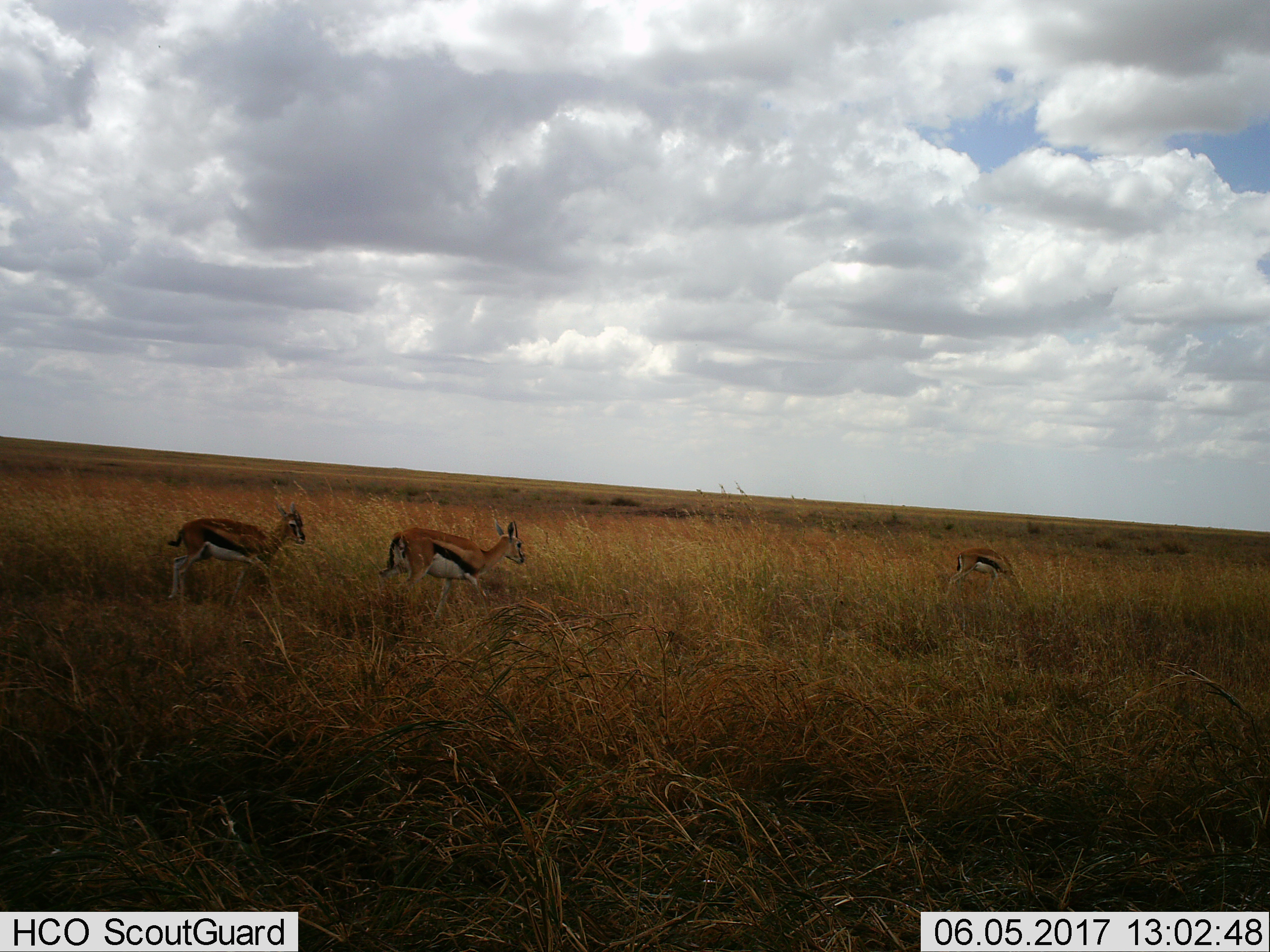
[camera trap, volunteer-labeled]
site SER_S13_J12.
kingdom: Animalia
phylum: Chordata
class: Mammalia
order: Artiodactyla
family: Bovidae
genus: Eudorcas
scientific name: Eudorcas thomsonii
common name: thomson's gazelle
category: gazellethomsons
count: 3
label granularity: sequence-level